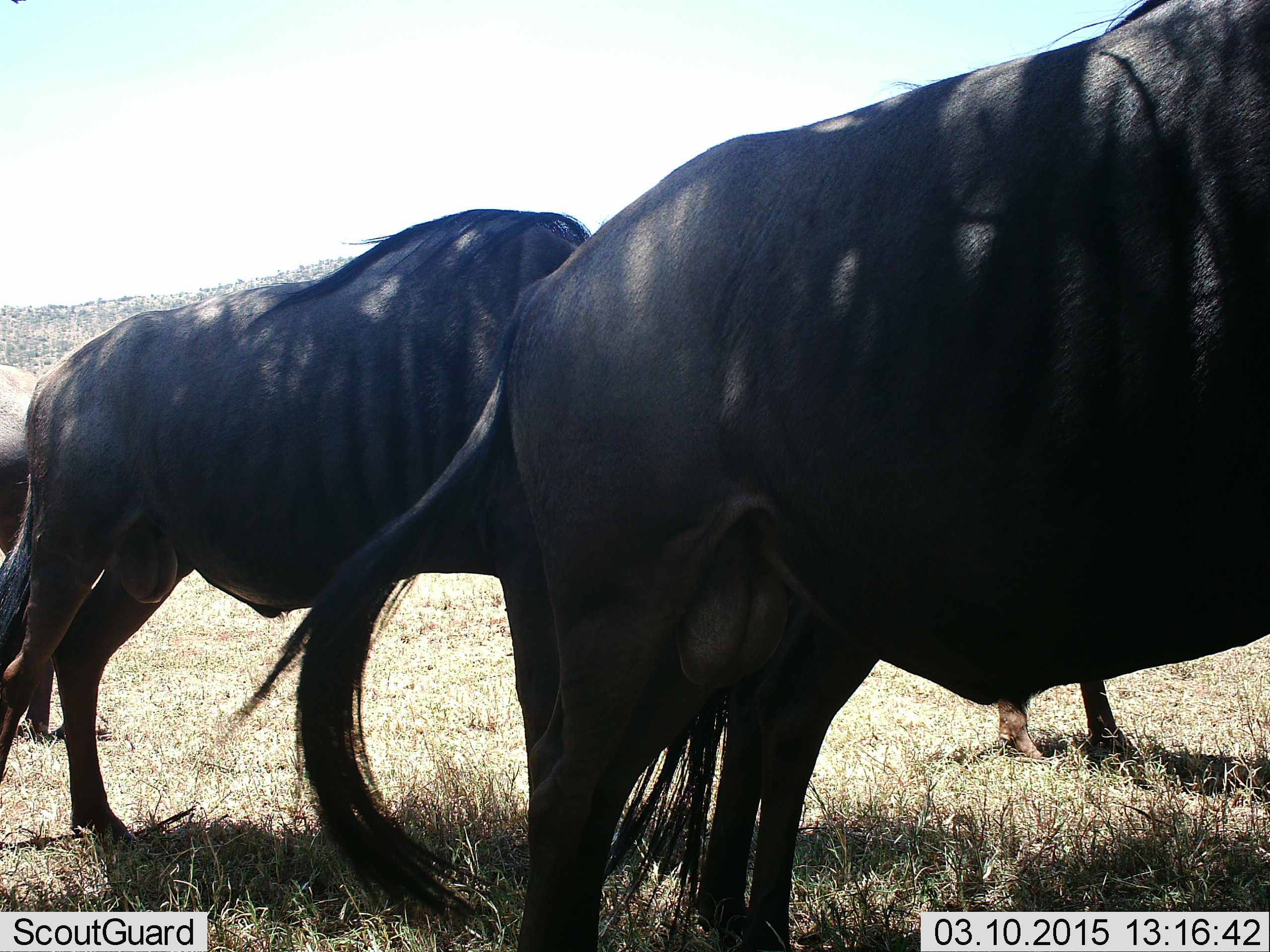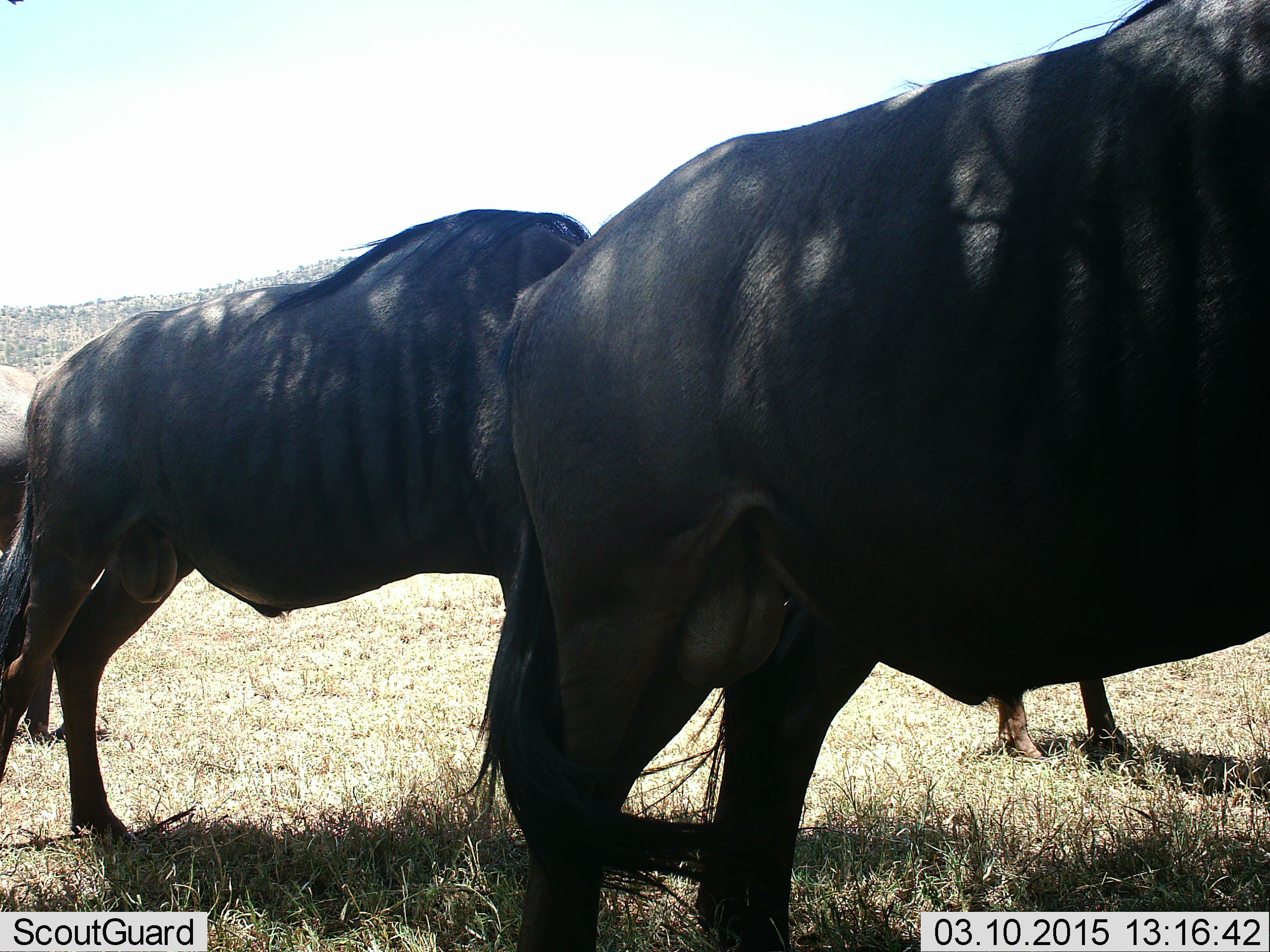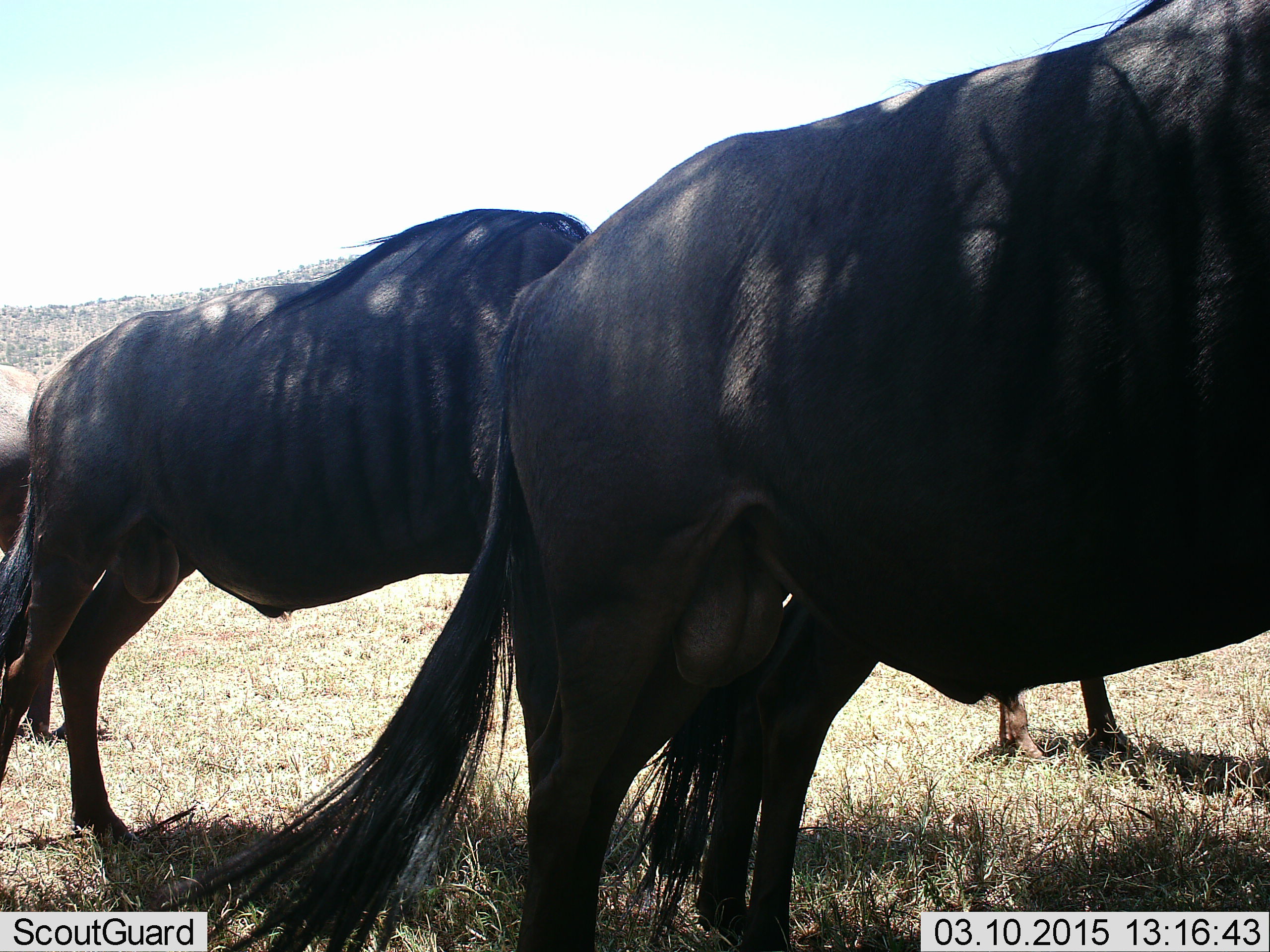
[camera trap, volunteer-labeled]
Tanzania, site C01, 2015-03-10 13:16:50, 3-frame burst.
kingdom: Animalia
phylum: Chordata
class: Mammalia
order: Artiodactyla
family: Bovidae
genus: Connochaetes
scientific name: Connochaetes taurinus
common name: blue wildebeest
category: wildebeest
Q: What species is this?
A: Wildebeest (blue wildebeest) (Connochaetes taurinus).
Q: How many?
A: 4.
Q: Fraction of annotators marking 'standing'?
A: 90%.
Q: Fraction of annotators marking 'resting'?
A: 0%.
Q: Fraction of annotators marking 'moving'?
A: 0%.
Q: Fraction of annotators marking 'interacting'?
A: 0%.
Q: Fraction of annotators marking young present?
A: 10%.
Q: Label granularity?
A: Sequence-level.